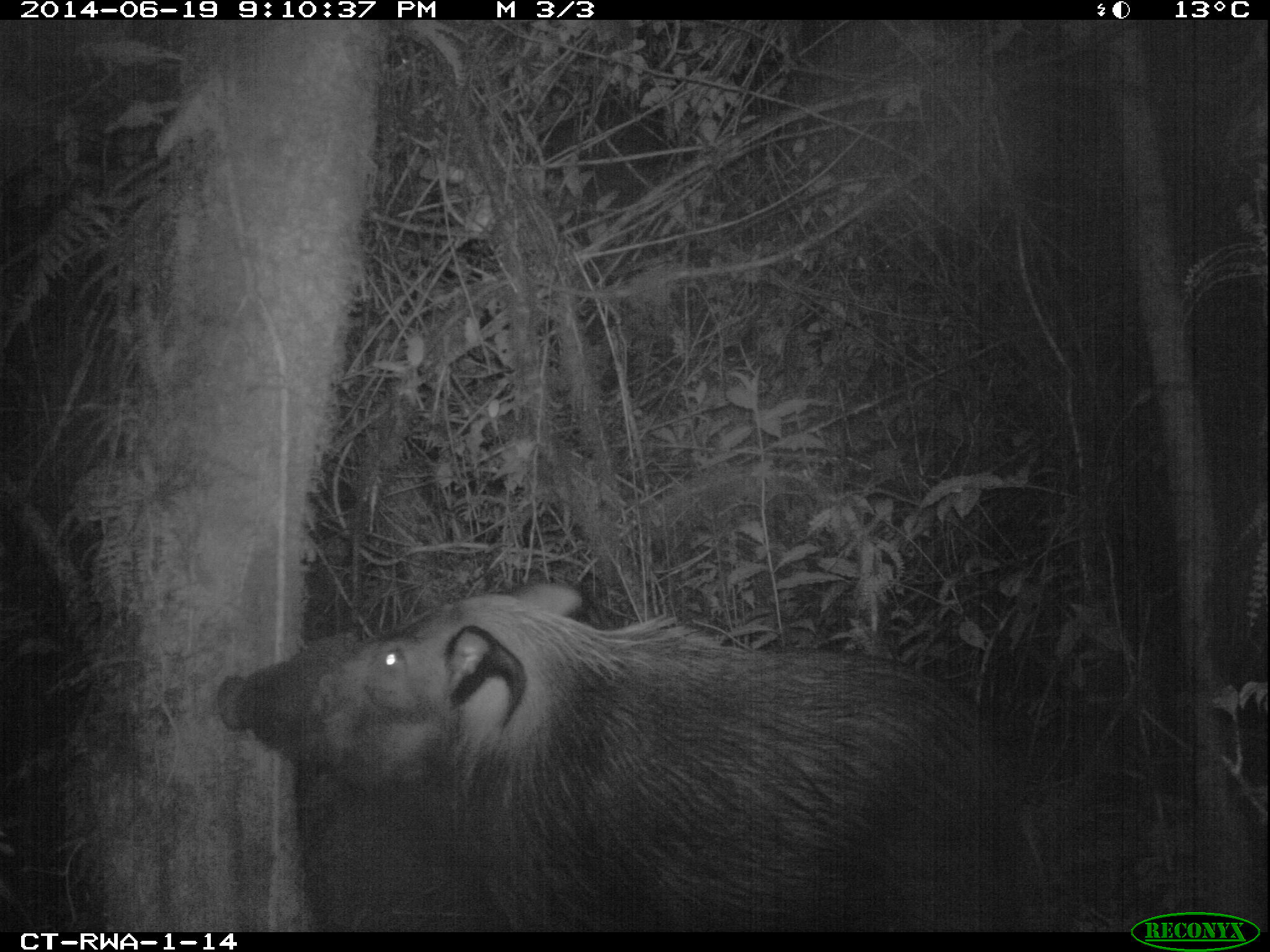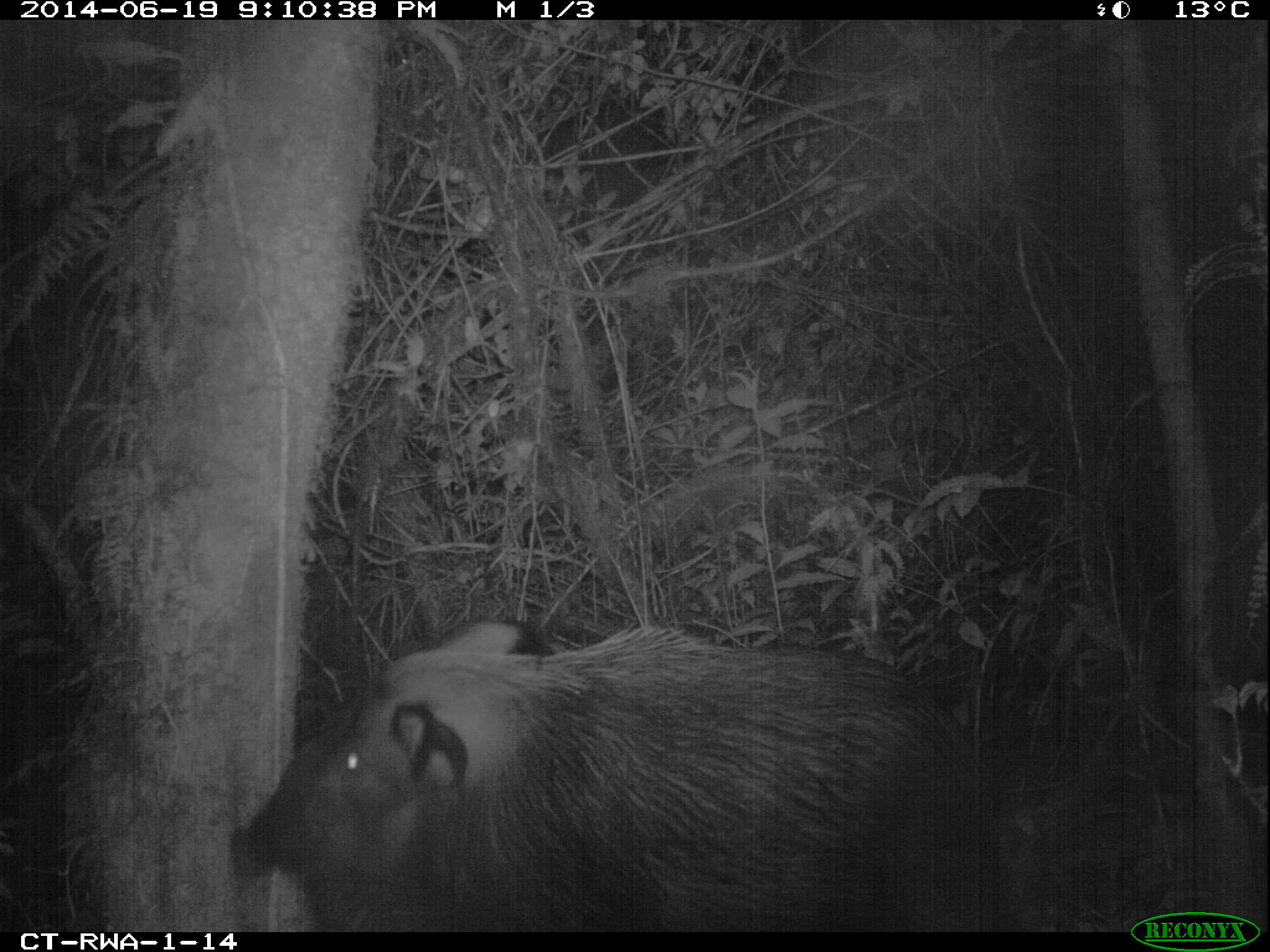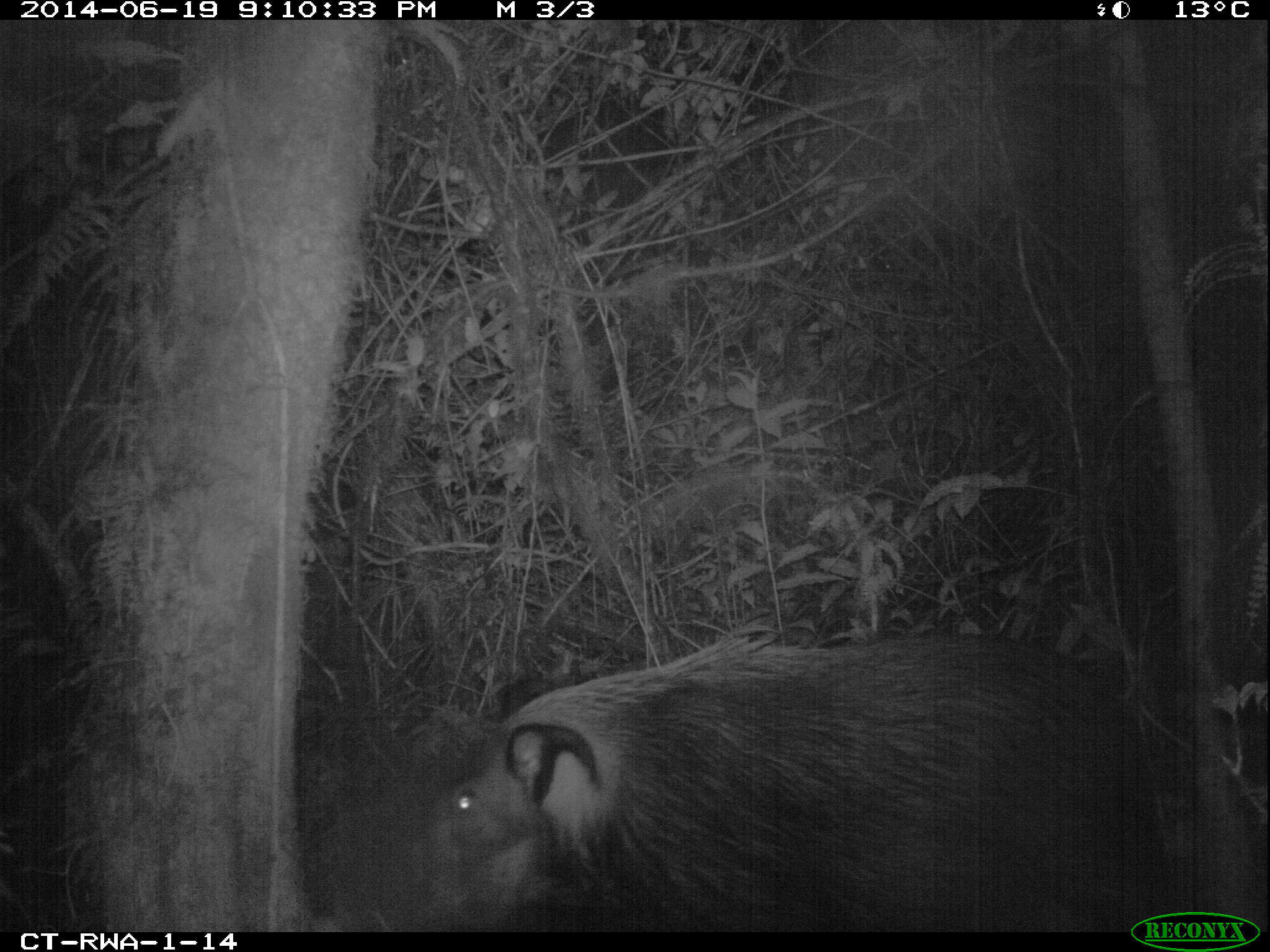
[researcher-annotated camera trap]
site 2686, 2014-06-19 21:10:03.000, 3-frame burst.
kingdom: Animalia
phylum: Chordata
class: Mammalia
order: Artiodactyla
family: Suidae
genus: Potamochoerus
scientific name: Potamochoerus larvatus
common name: bushpig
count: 1